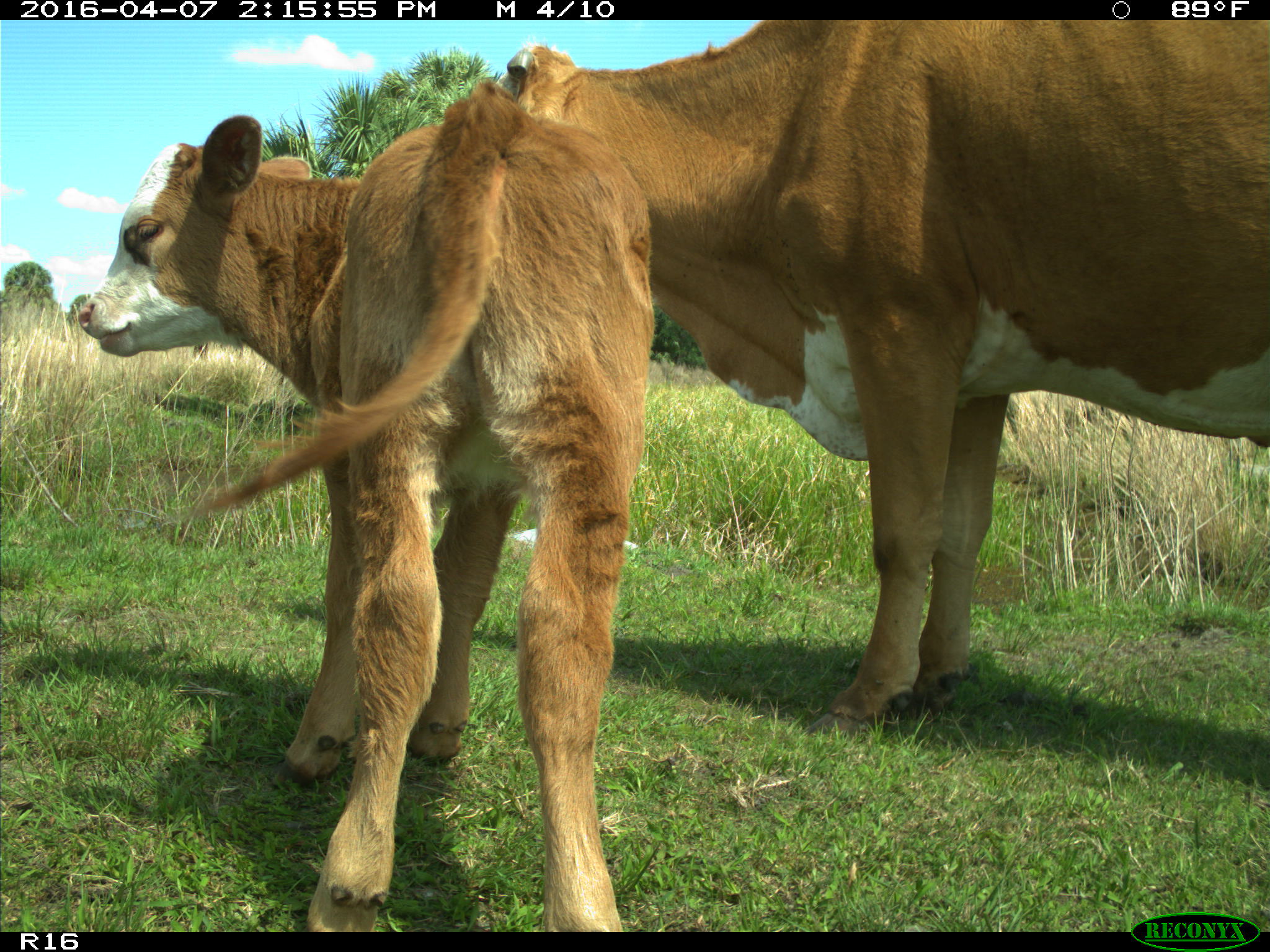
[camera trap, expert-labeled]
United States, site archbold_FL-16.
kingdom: Animalia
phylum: Chordata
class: Mammalia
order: Artiodactyla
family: Bovidae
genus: Bos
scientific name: Bos taurus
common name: domestic cow